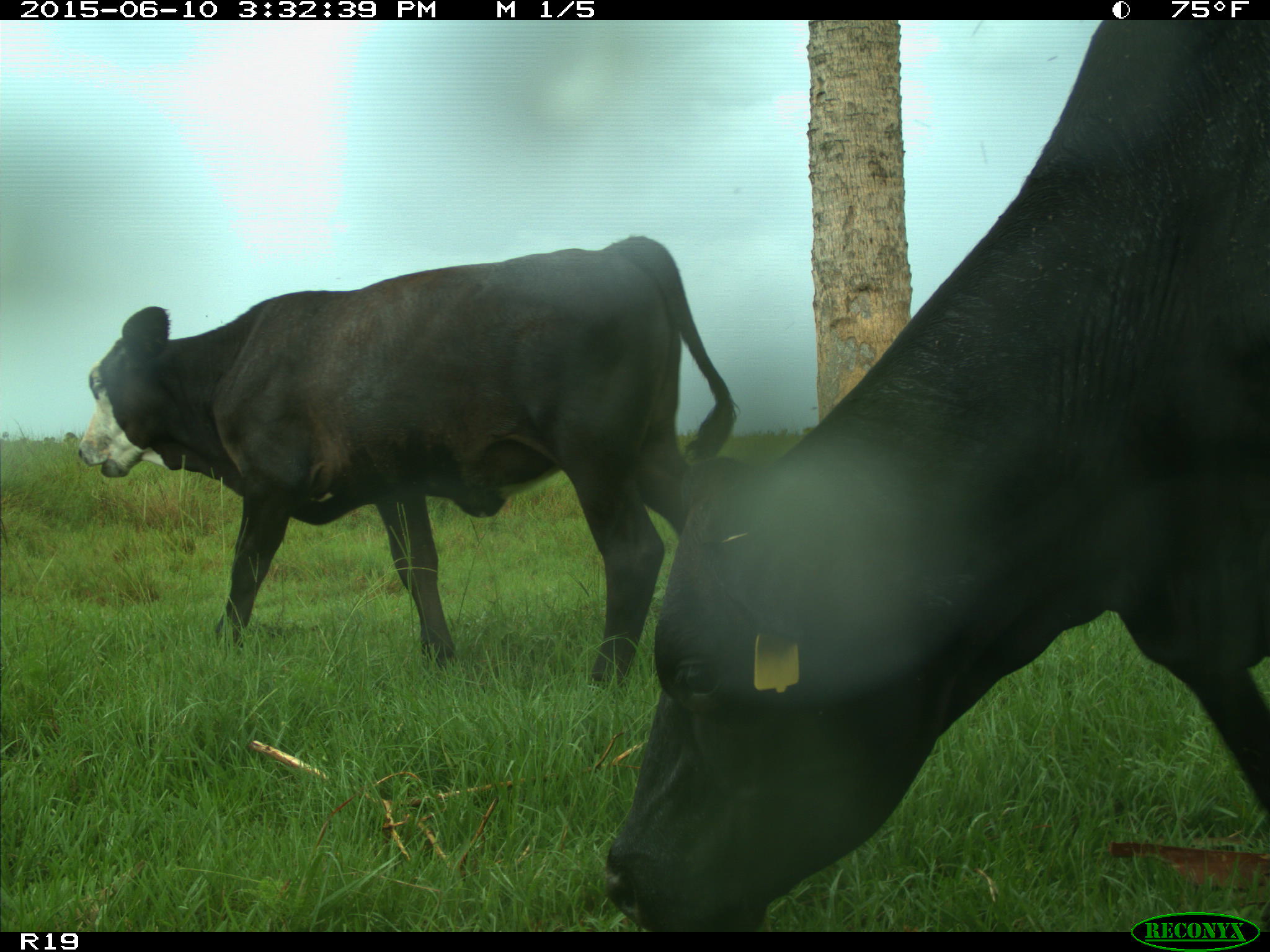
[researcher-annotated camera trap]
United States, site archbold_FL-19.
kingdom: Animalia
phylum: Chordata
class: Mammalia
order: Artiodactyla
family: Bovidae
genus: Bos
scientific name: Bos taurus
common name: domestic cow